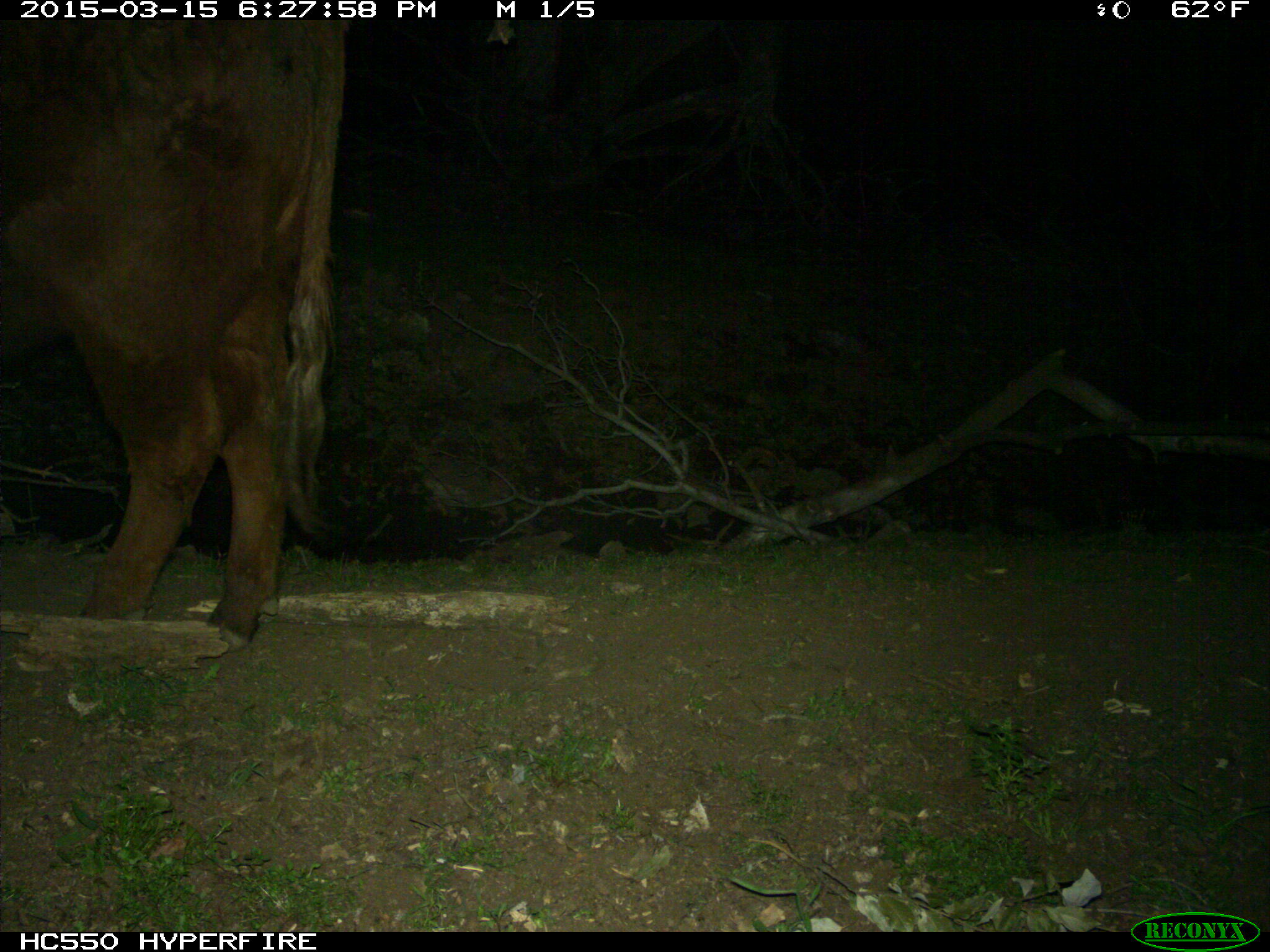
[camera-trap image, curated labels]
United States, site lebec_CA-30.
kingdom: Animalia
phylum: Chordata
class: Mammalia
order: Artiodactyla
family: Bovidae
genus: Bos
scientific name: Bos taurus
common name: domestic cow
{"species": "Bos taurus (domestic cow)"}